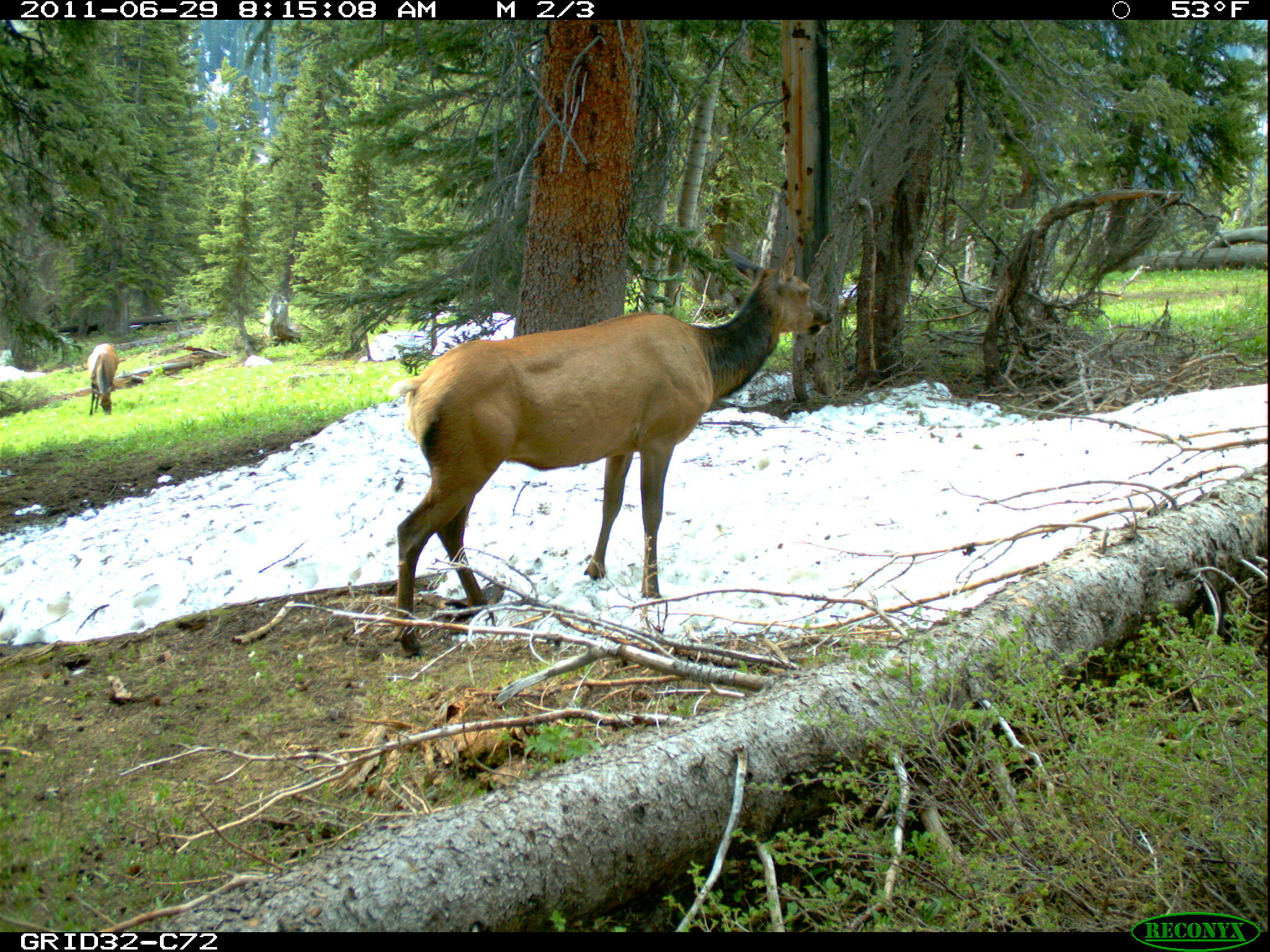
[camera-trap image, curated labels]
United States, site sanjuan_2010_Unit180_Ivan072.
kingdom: Animalia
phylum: Chordata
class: Mammalia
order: Artiodactyla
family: Cervidae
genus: Cervus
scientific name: Cervus elaphus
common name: red deer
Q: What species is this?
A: Cervus elaphus (red deer).